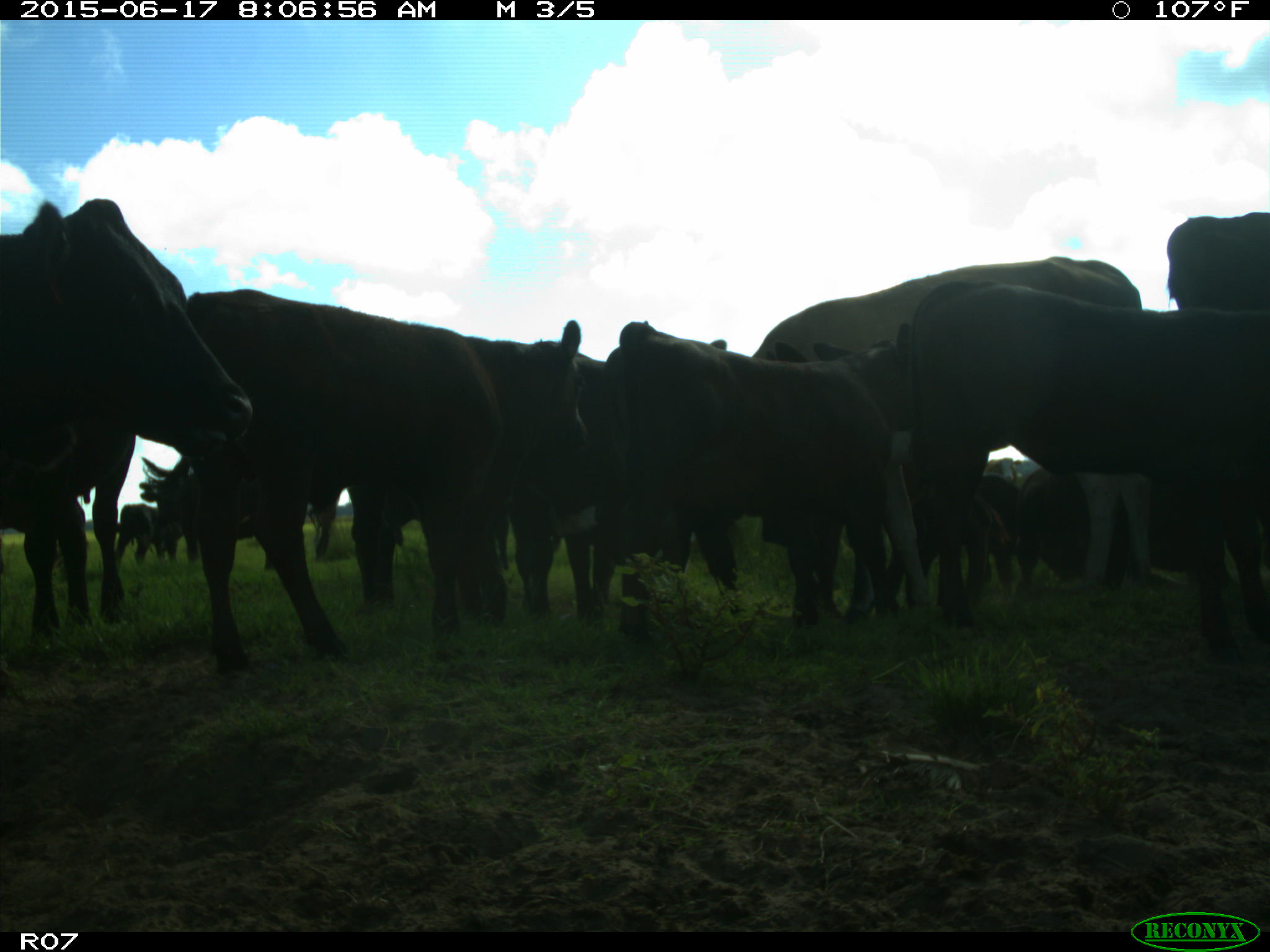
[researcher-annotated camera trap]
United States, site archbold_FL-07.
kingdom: Animalia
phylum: Chordata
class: Mammalia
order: Artiodactyla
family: Bovidae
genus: Bos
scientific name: Bos taurus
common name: domestic cow